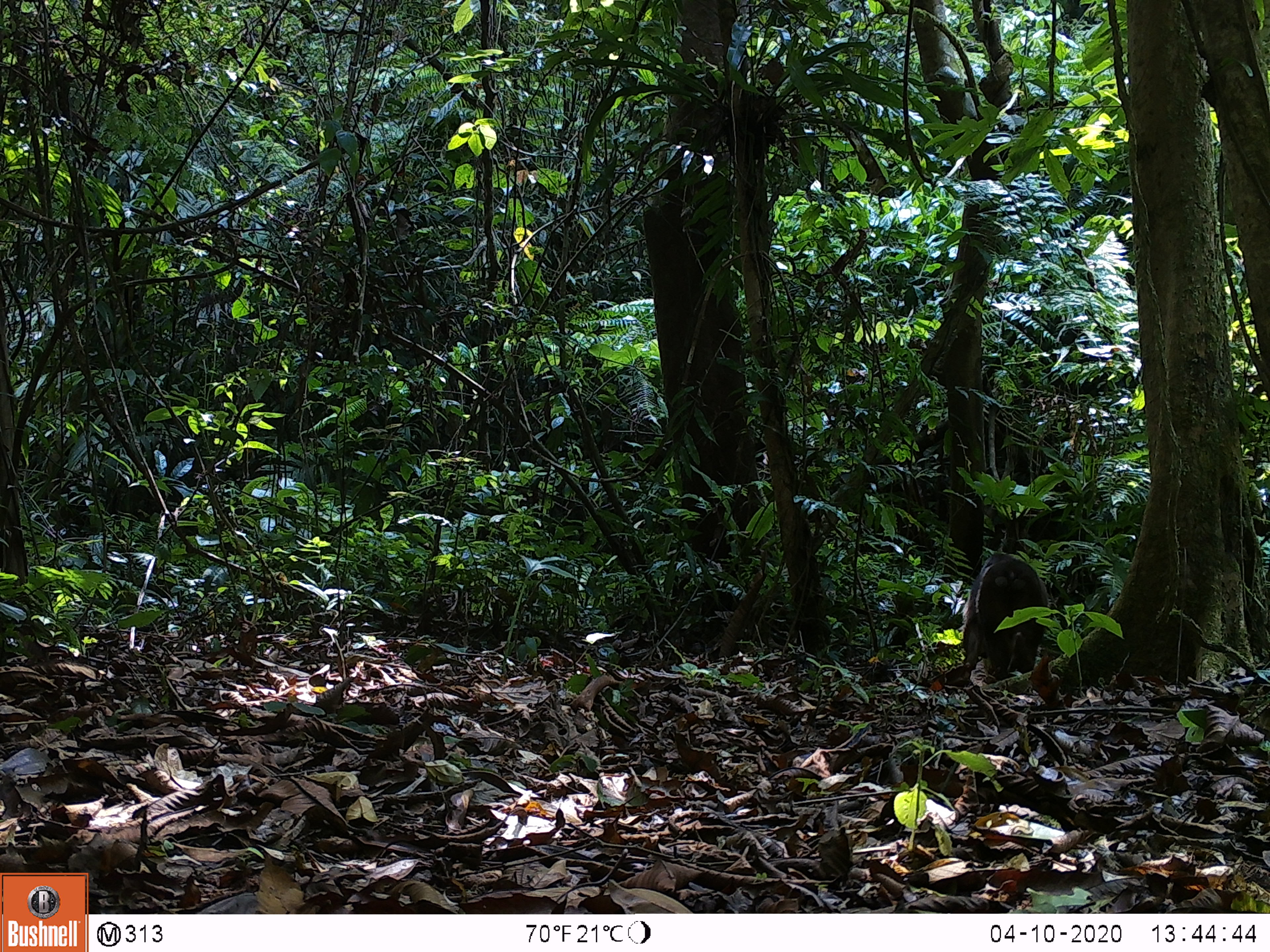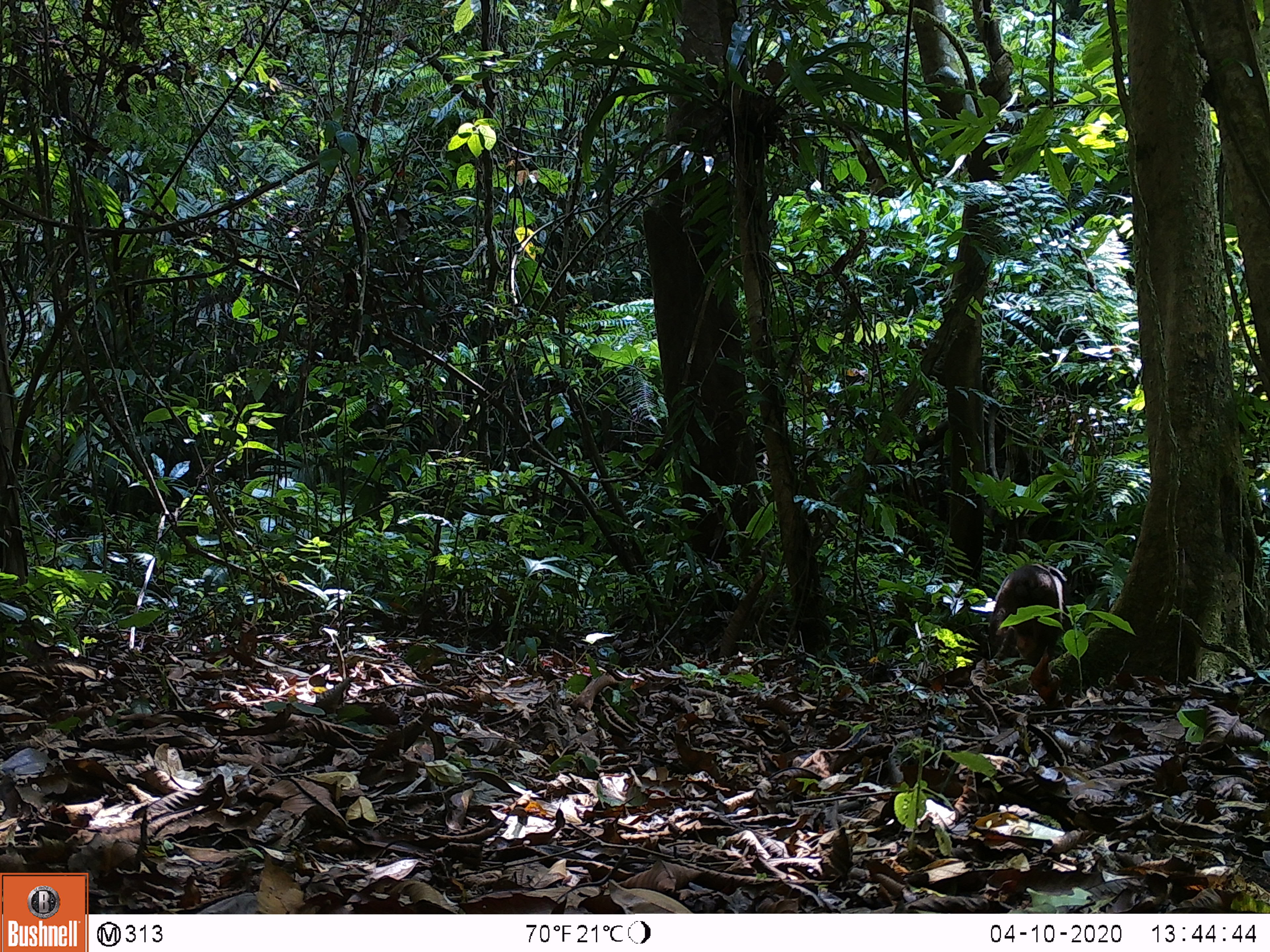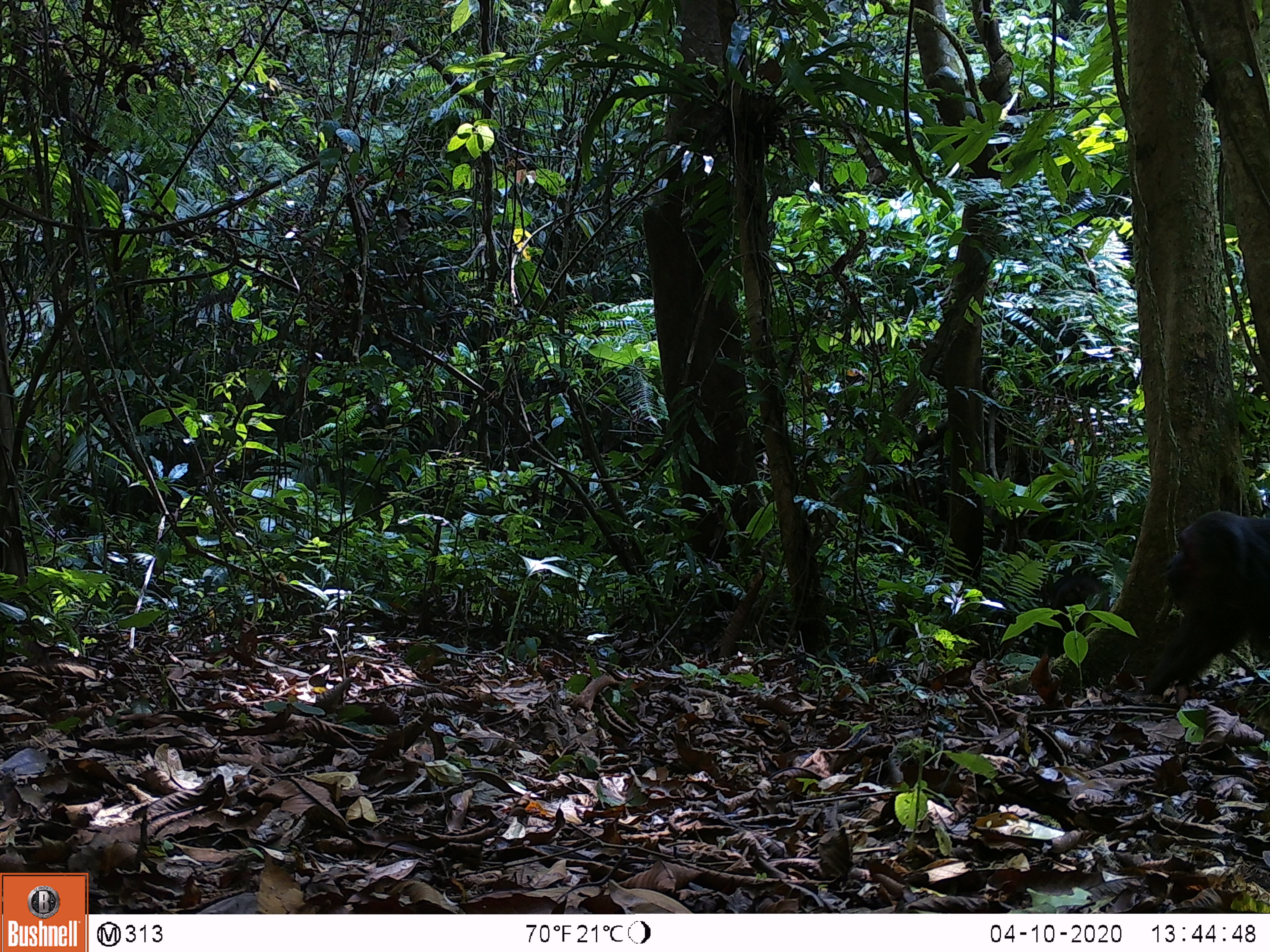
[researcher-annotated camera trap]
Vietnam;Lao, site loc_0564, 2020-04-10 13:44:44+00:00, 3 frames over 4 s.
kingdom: Animalia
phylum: Chordata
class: Mammalia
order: Primates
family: Cercopithecidae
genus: Macaca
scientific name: Macaca arctoides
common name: stump-tailed macaque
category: stump tailed macaque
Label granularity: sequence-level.